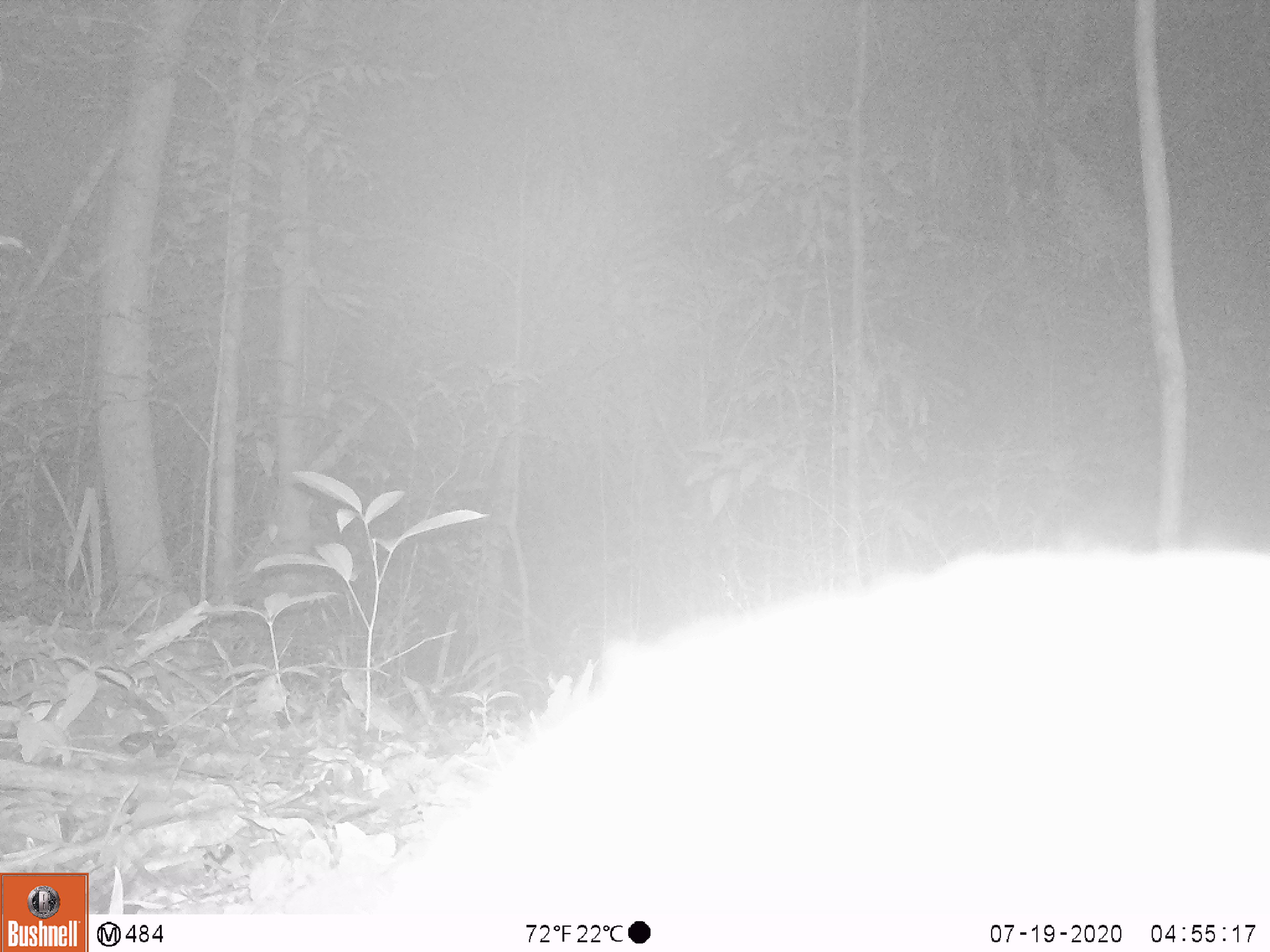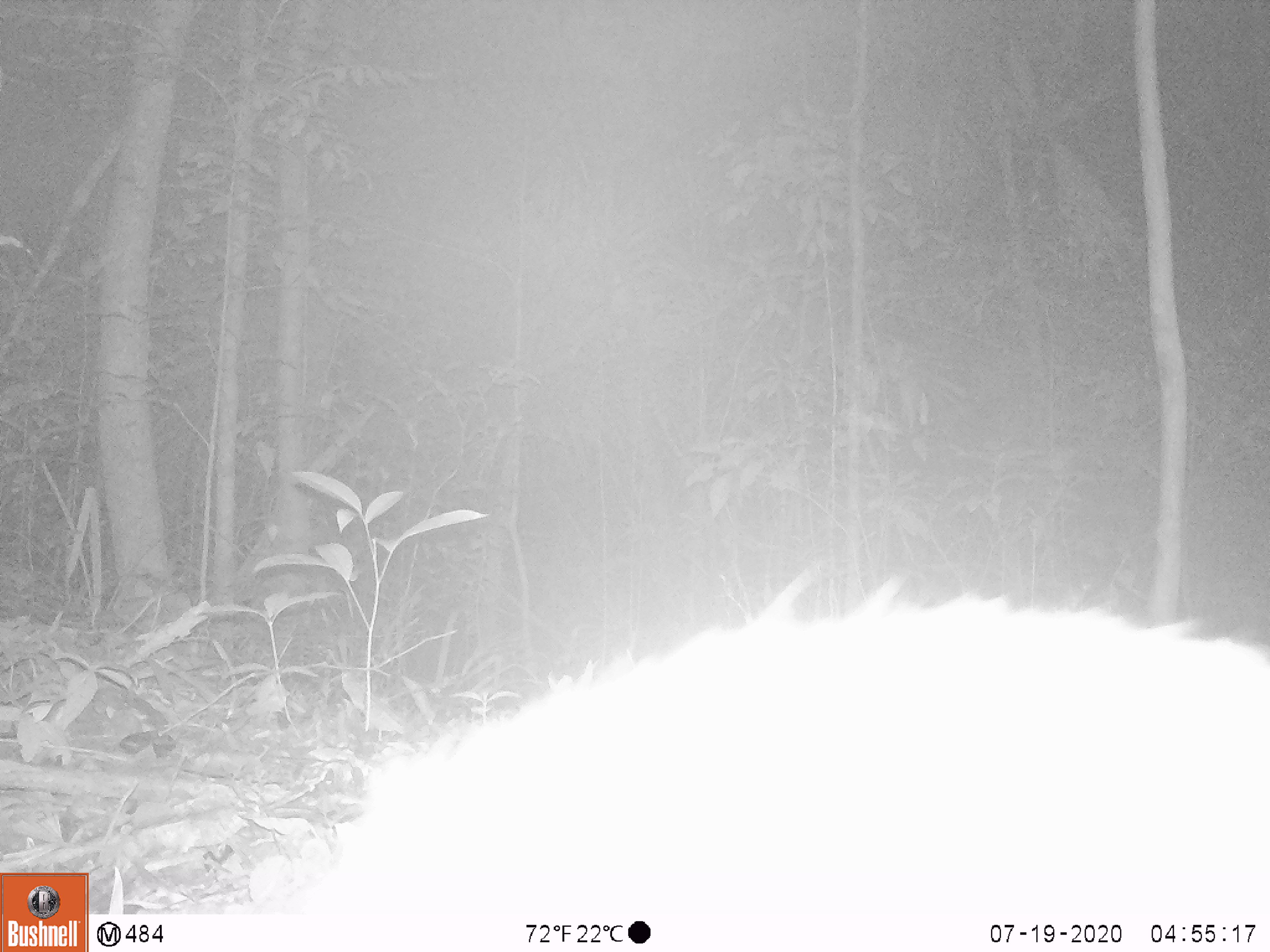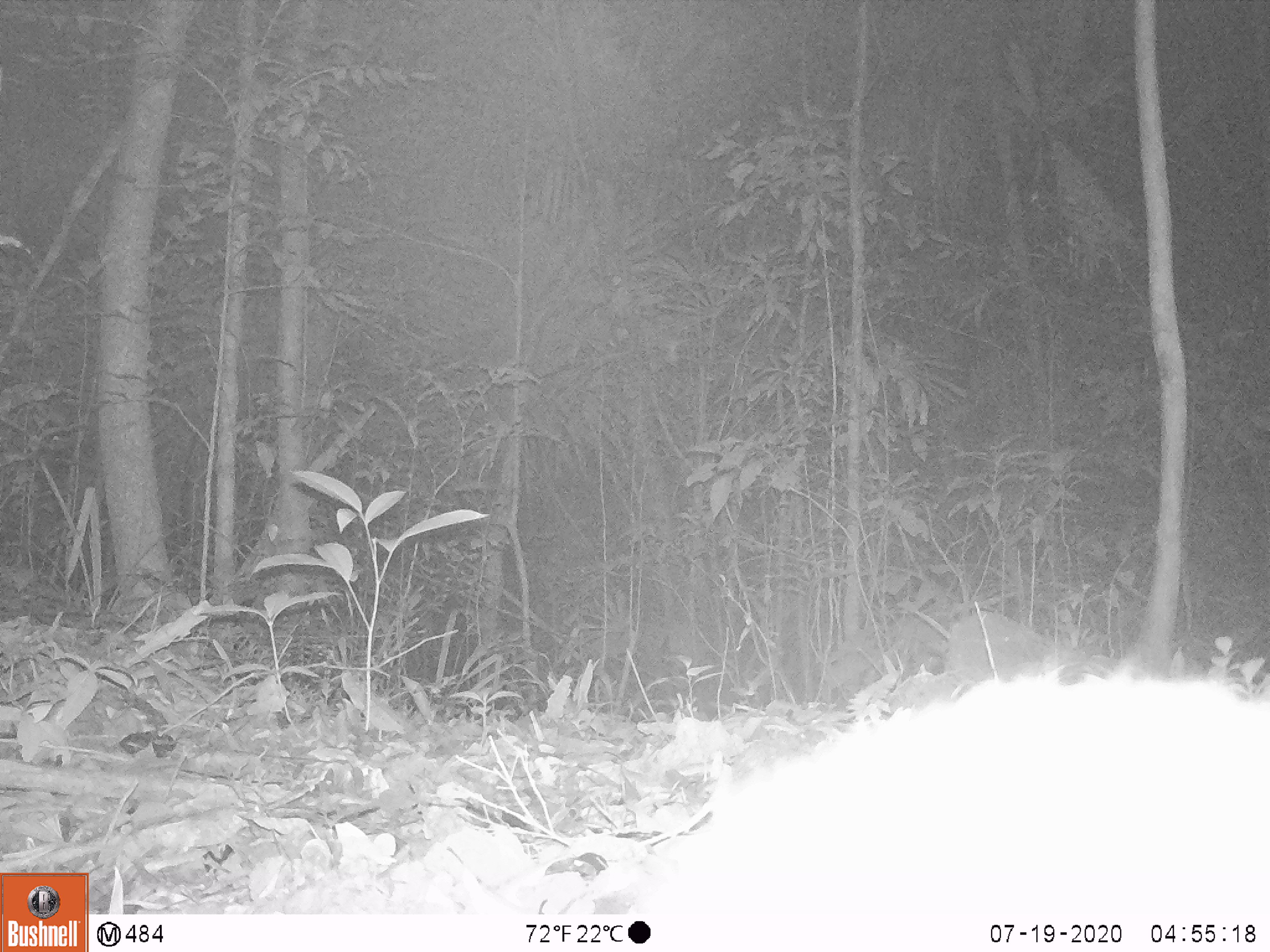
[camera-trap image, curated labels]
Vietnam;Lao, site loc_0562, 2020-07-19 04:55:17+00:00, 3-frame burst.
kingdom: Animalia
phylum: Chordata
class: Mammalia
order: Carnivora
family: Viverridae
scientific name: Paradoxurinae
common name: palm civet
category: unidentified palm civet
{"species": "unidentified palm civet (palm civet) (Paradoxurinae)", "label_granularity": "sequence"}